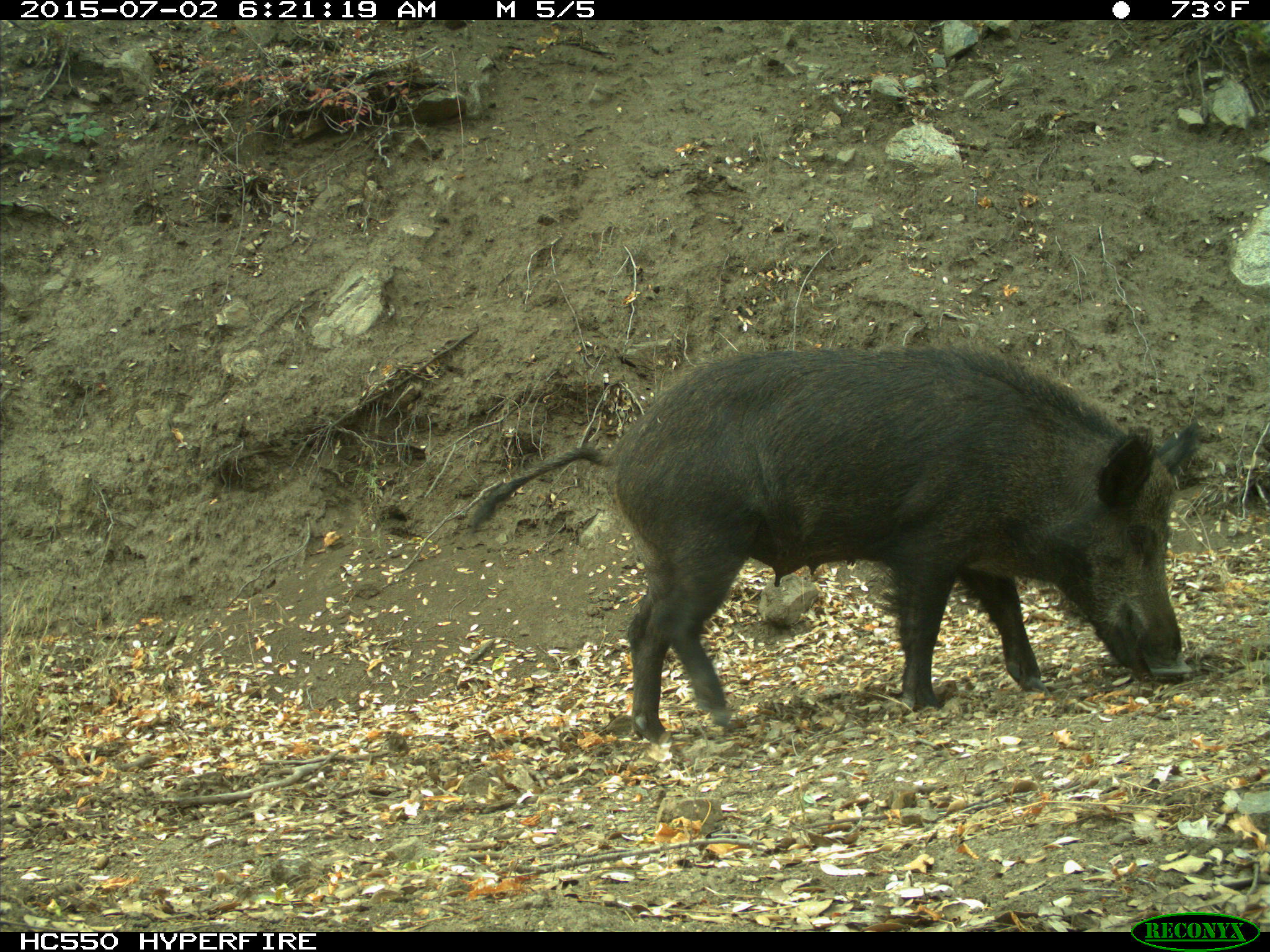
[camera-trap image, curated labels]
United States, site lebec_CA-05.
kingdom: Animalia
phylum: Chordata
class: Mammalia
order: Artiodactyla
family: Suidae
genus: Sus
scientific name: Sus scrofa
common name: wild boar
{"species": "Sus scrofa (wild boar)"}